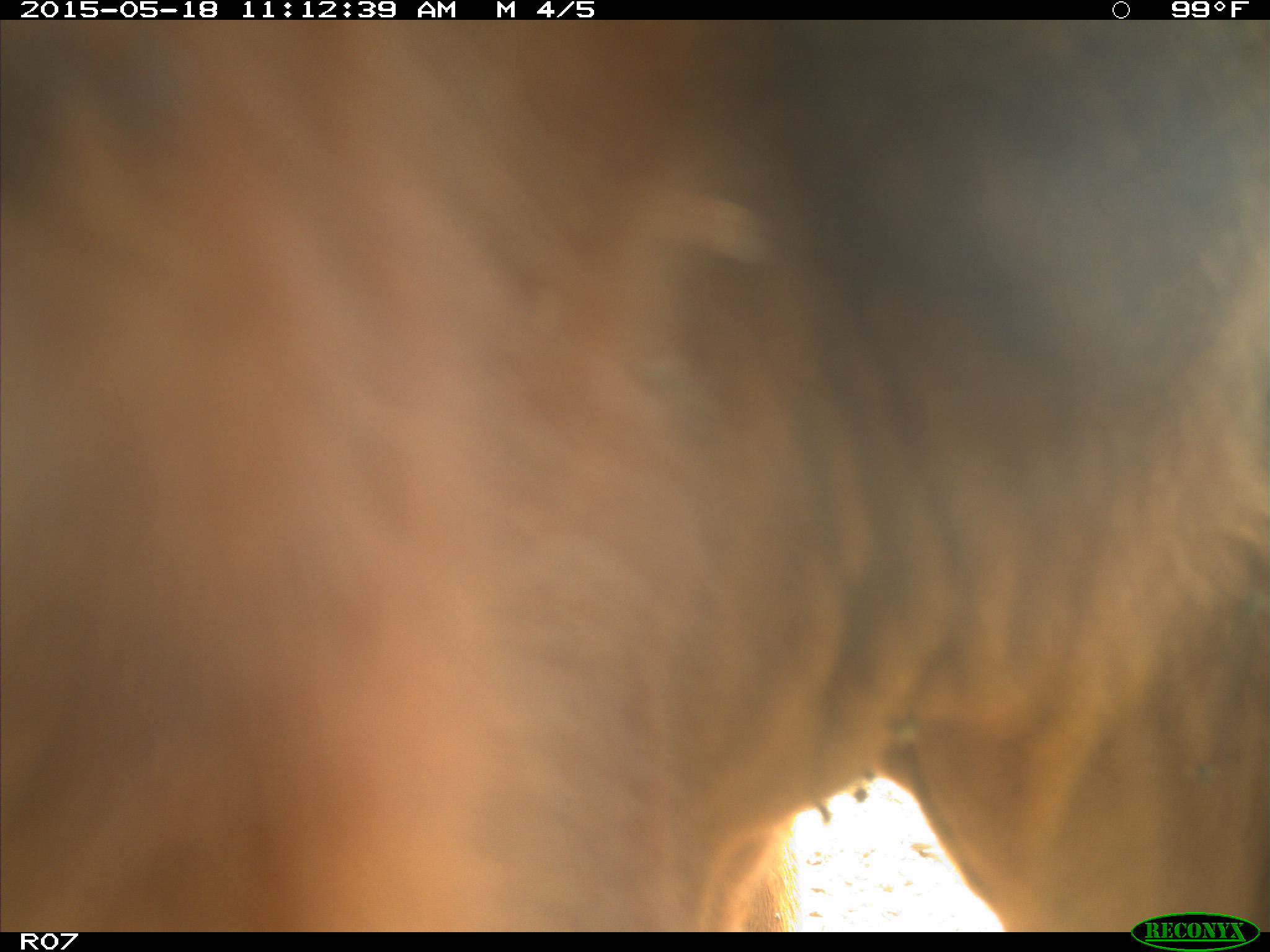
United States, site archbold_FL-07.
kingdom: Animalia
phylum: Chordata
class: Mammalia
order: Artiodactyla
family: Bovidae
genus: Bos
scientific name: Bos taurus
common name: domestic cow